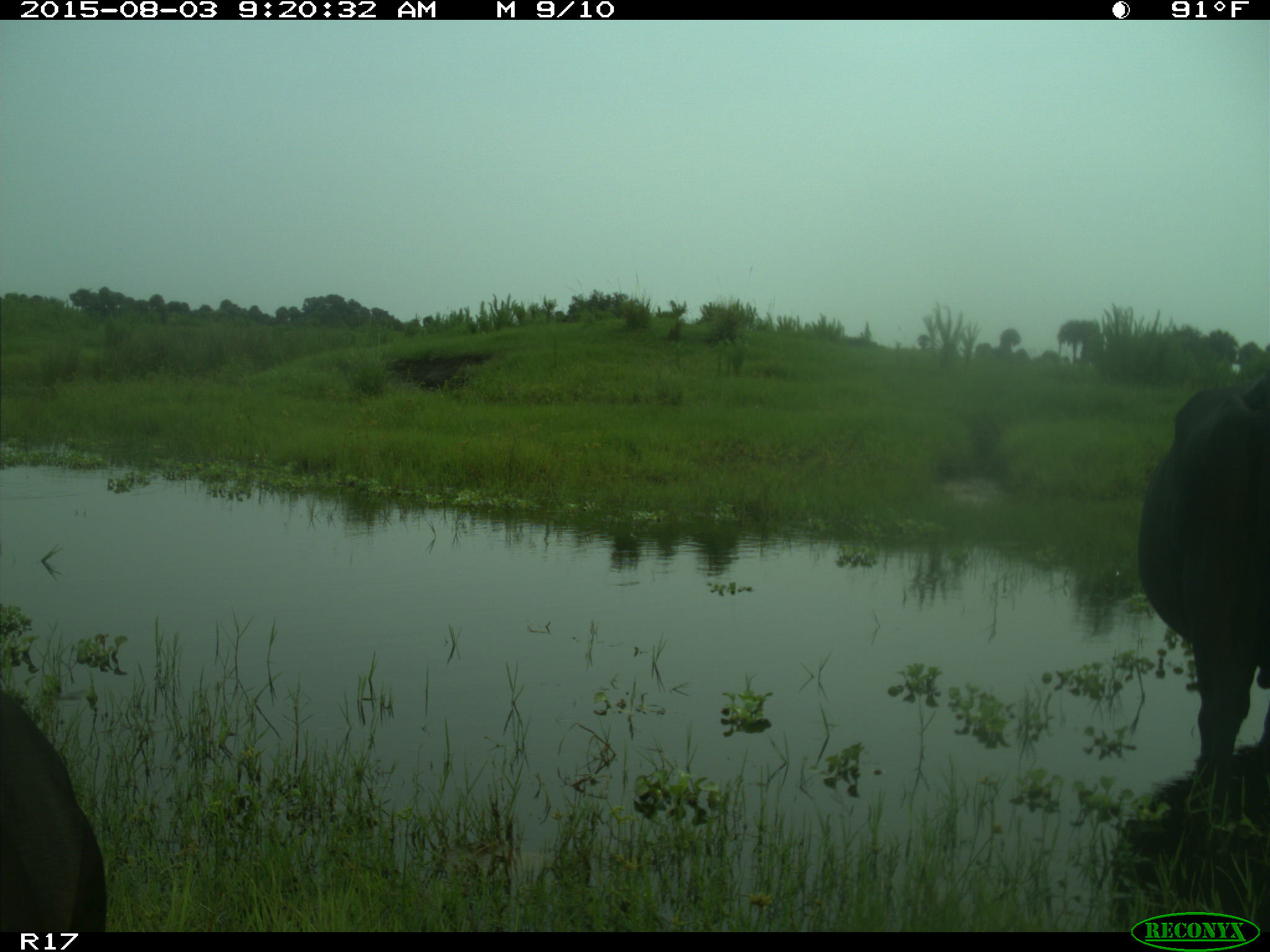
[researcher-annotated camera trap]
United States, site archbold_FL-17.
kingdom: Animalia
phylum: Chordata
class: Mammalia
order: Artiodactyla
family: Bovidae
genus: Bos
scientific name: Bos taurus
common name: domestic cow